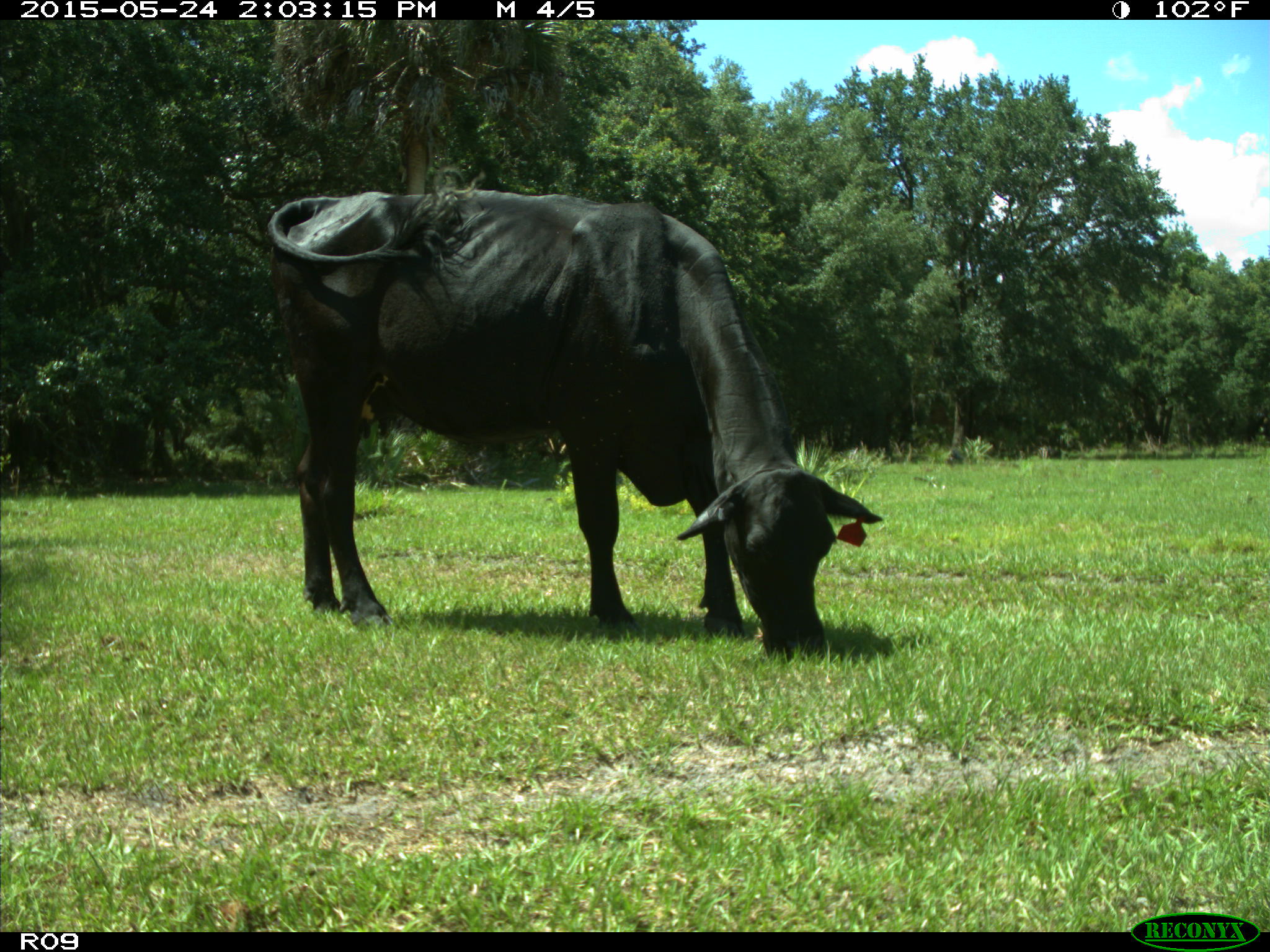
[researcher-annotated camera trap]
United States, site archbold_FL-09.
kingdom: Animalia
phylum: Chordata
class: Mammalia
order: Artiodactyla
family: Bovidae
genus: Bos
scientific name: Bos taurus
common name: domestic cow